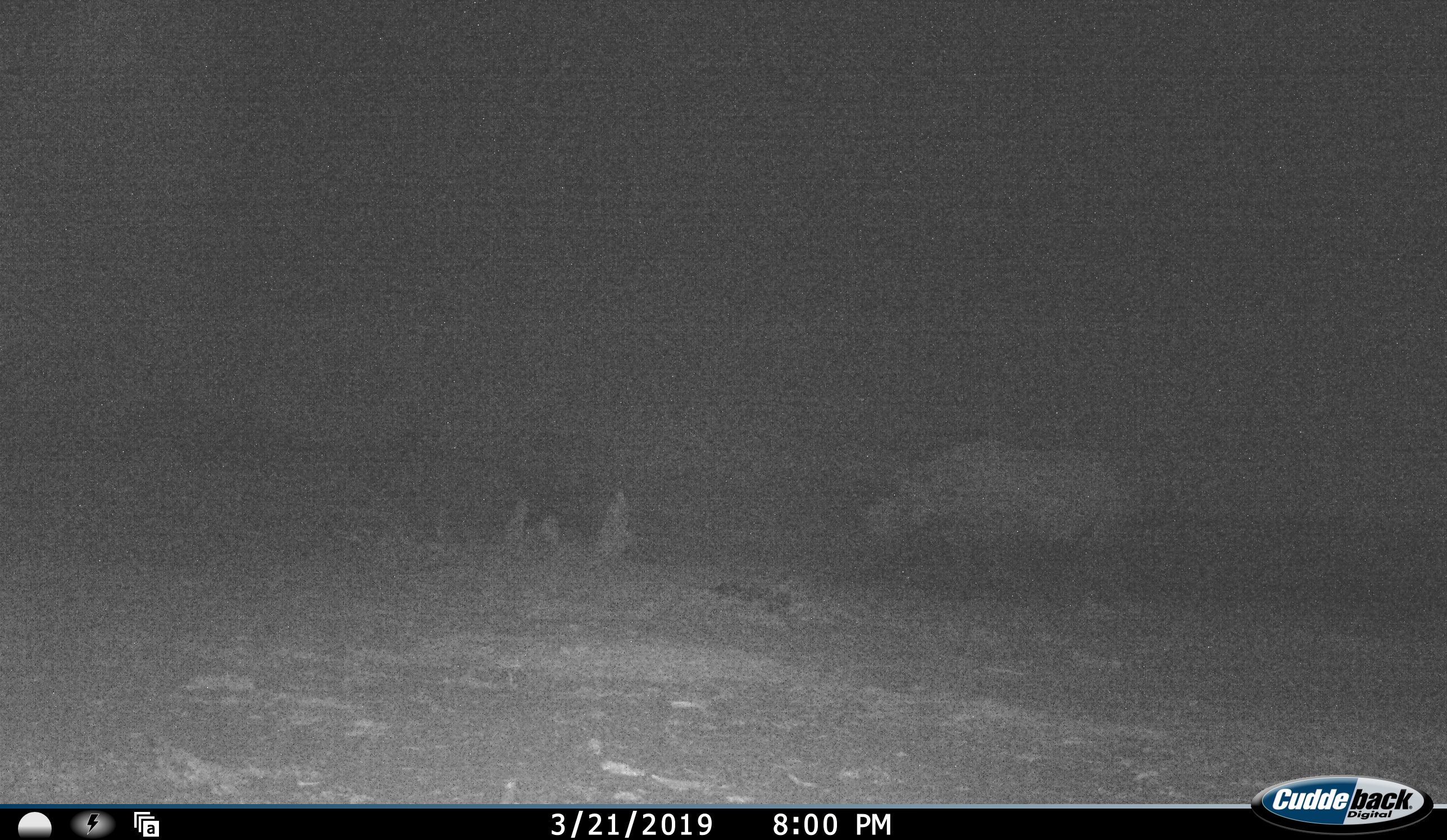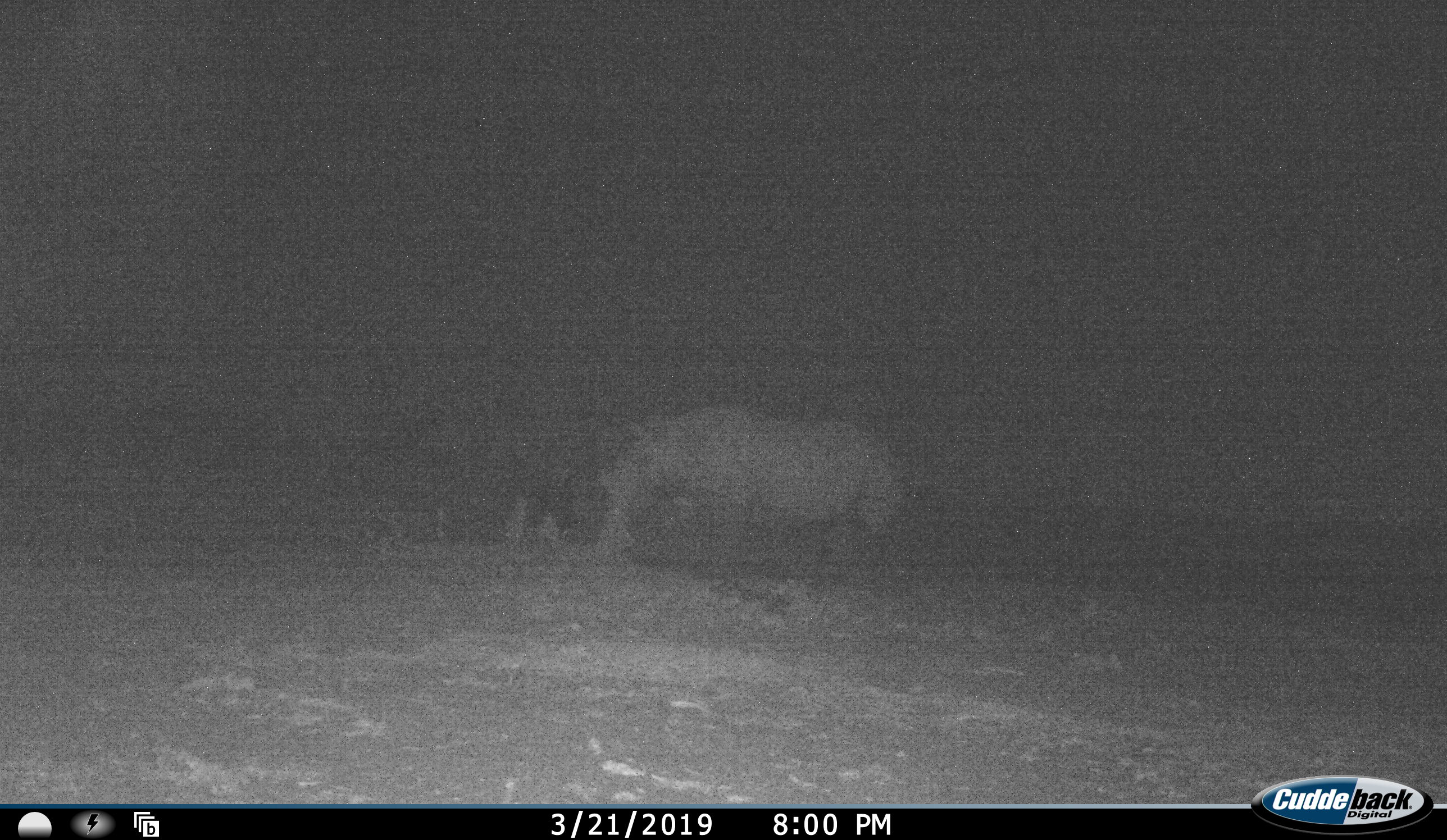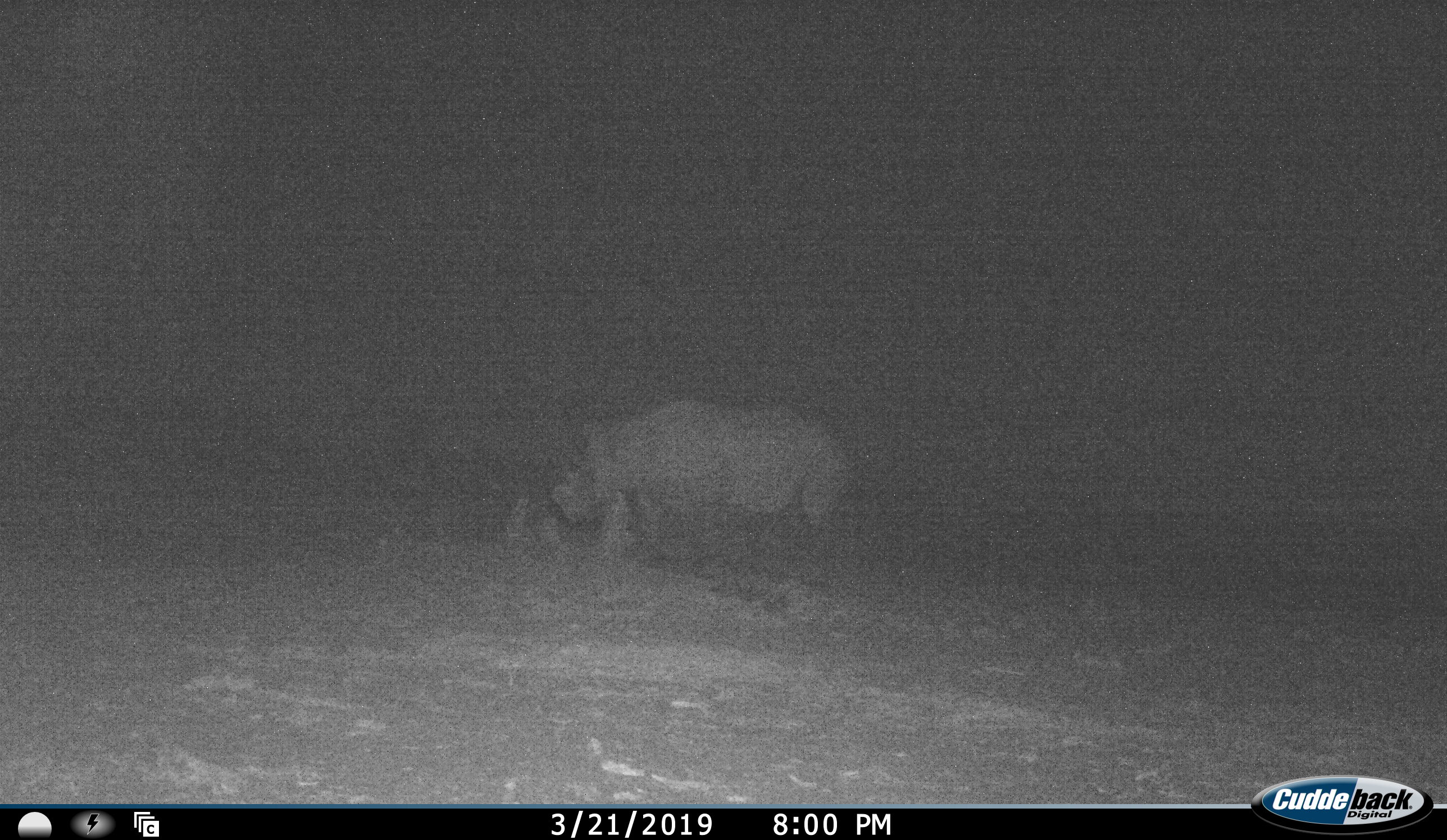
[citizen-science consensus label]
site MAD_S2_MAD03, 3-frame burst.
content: unidentified animal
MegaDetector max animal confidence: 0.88